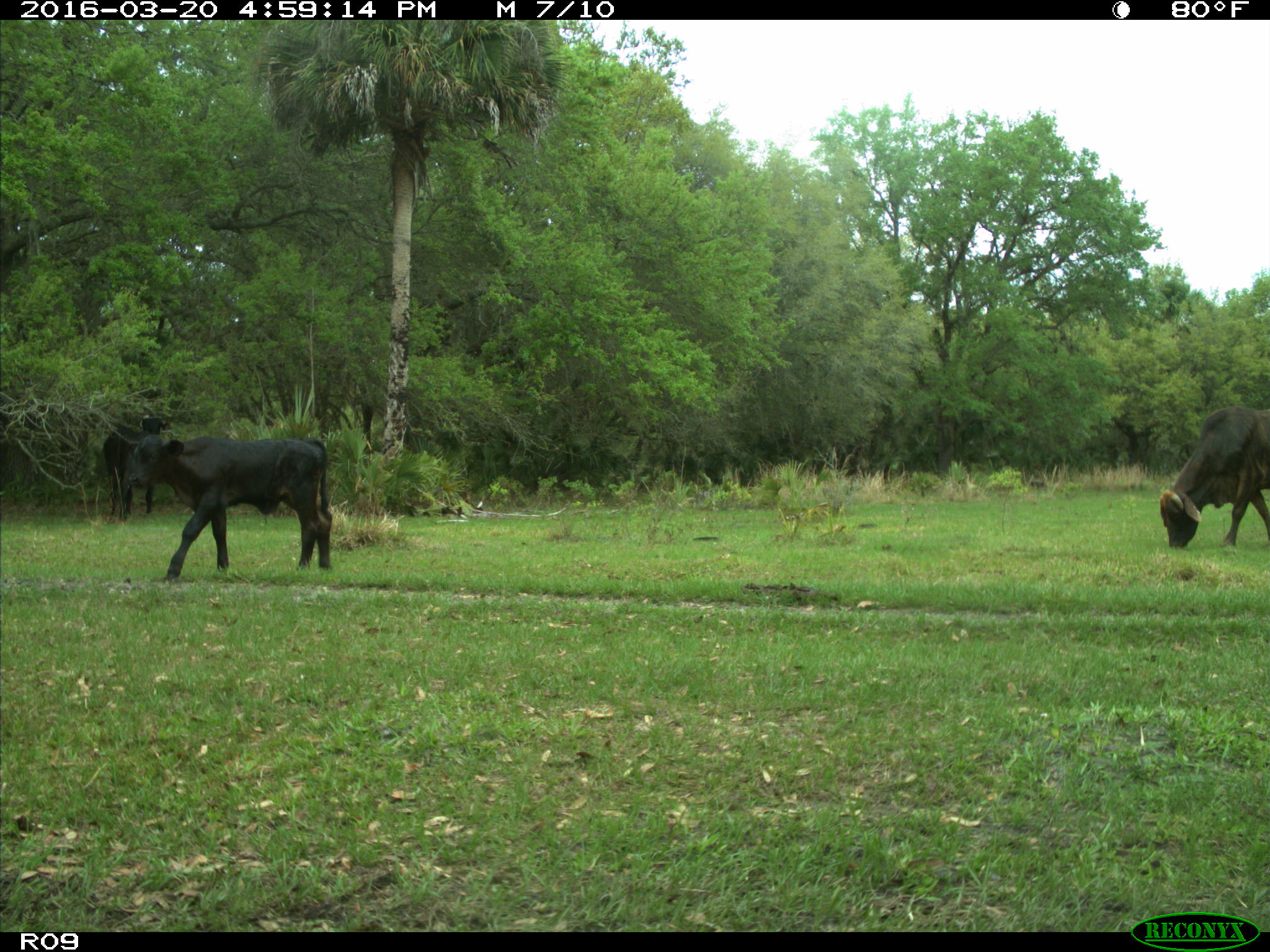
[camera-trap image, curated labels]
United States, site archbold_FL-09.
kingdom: Animalia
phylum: Chordata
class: Mammalia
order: Artiodactyla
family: Bovidae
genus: Bos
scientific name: Bos taurus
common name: domestic cow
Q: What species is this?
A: Bos taurus (domestic cow).